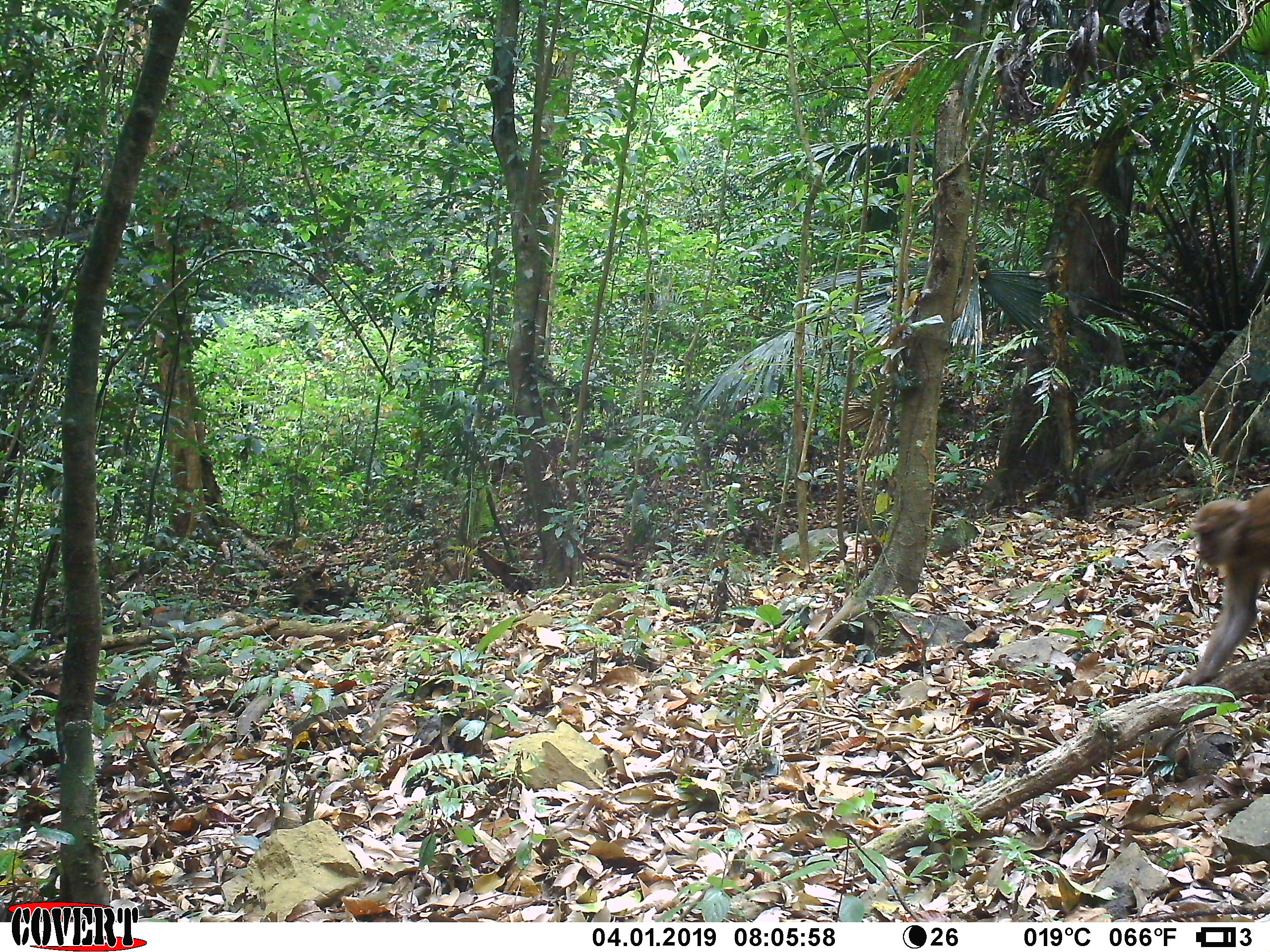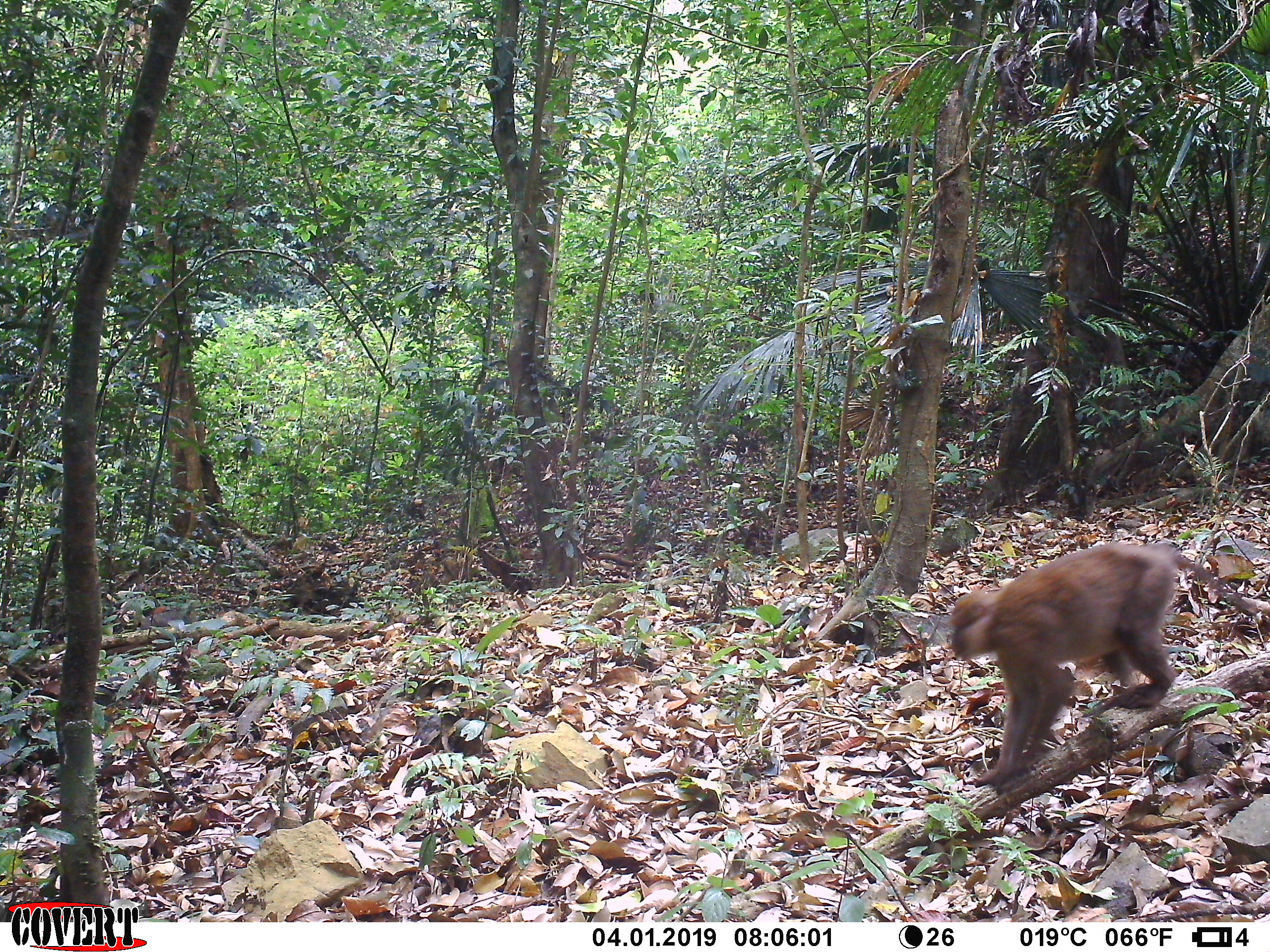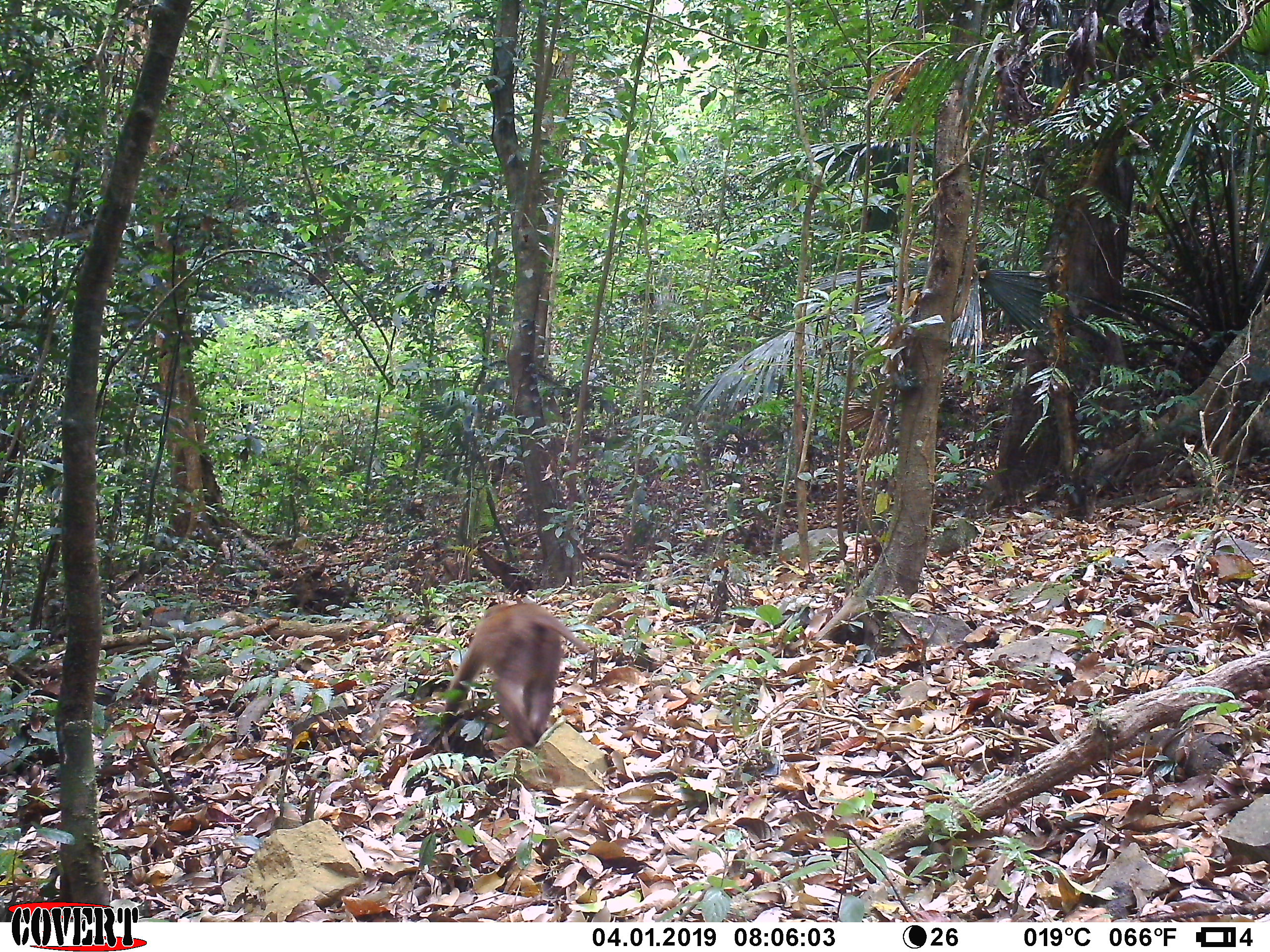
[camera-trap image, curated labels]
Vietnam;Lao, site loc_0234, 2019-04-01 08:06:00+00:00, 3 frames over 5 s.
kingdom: Animalia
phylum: Chordata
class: Mammalia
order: Primates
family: Cercopithecidae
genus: Macaca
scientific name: Macaca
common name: macaques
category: assam or rhesus macaque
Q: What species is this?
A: Assam or rhesus macaque (macaques) (Macaca).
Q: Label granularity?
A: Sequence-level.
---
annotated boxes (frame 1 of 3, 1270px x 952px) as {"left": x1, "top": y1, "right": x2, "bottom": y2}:
assam or rhesus macaque: {"left": 1173, "top": 485, "right": 1270, "bottom": 687}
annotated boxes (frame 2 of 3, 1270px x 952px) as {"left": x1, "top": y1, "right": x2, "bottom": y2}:
assam or rhesus macaque: {"left": 946, "top": 542, "right": 1257, "bottom": 797}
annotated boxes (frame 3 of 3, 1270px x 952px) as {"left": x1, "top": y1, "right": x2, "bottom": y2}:
assam or rhesus macaque: {"left": 440, "top": 602, "right": 593, "bottom": 751}